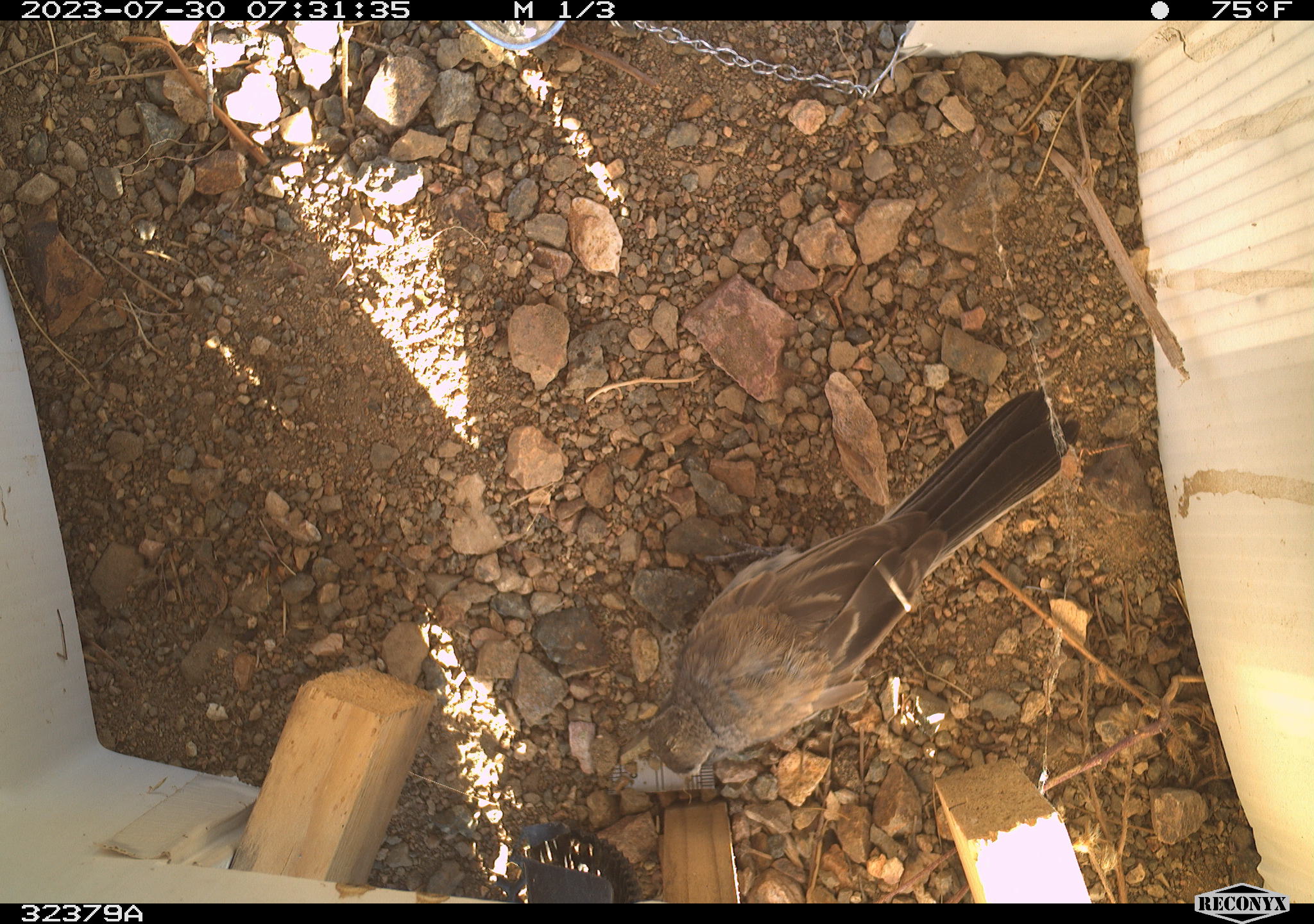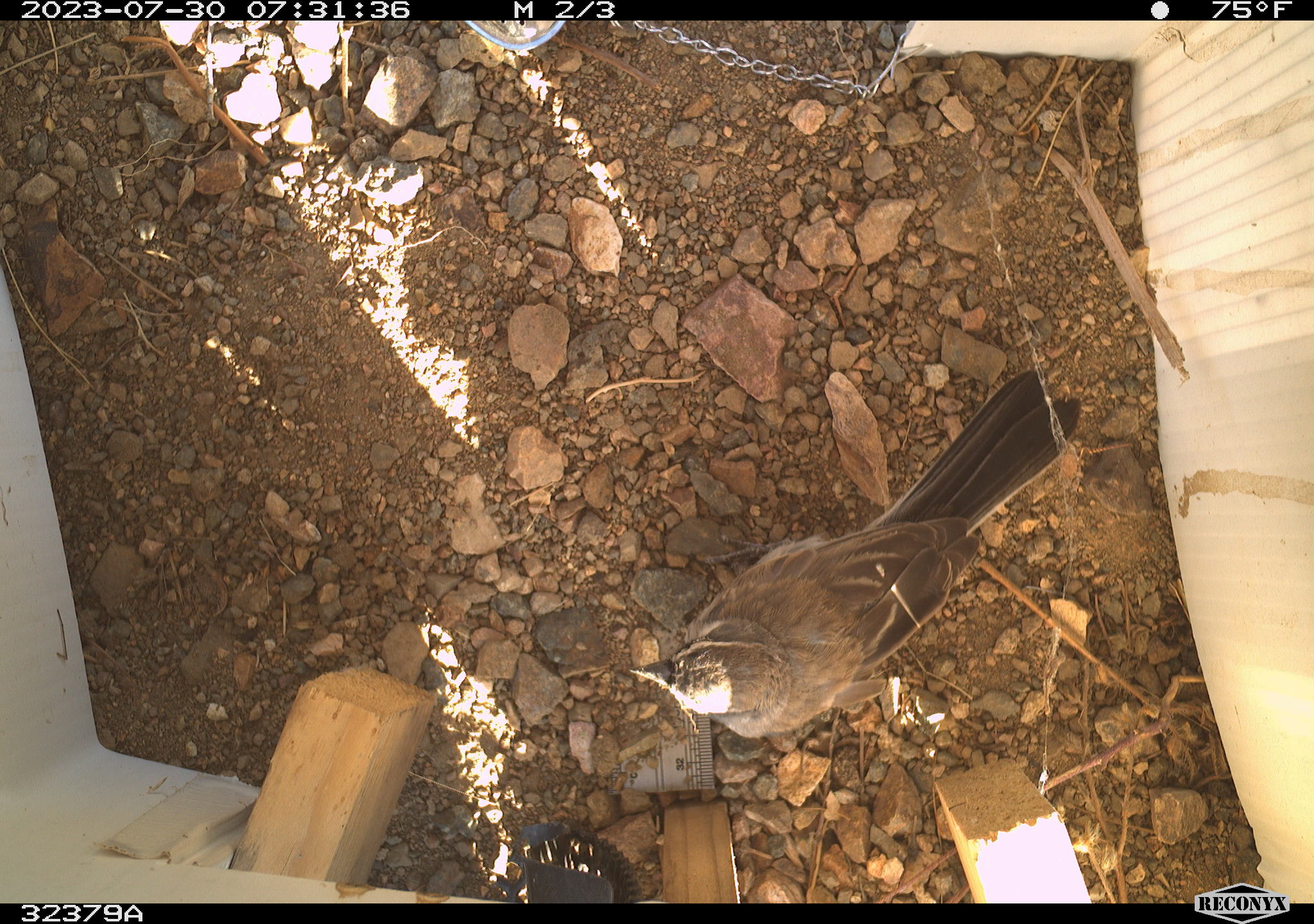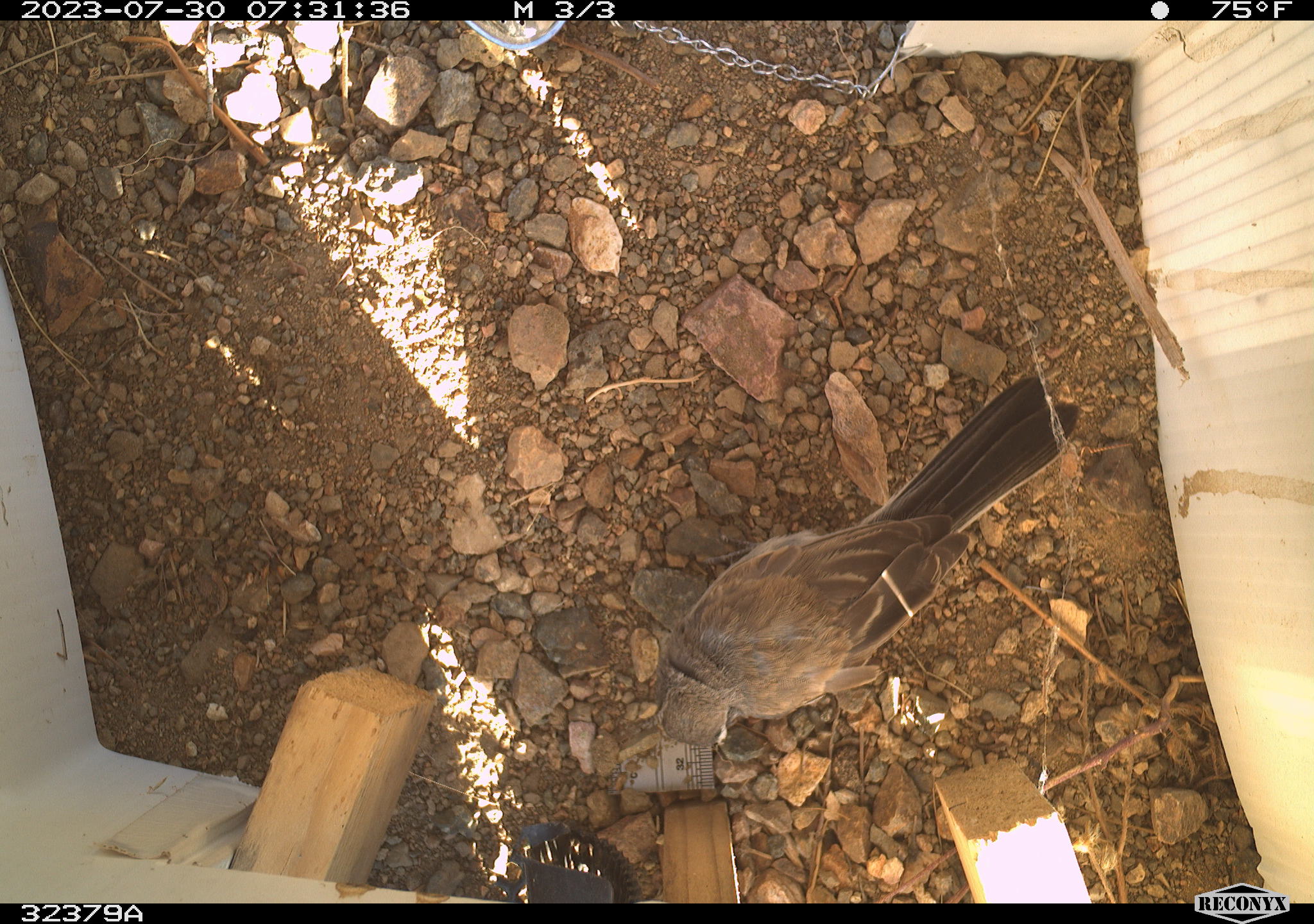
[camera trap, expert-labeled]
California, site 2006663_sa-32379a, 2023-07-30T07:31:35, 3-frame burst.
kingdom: Animalia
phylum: Chordata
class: Aves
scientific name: Aves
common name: bird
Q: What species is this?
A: Bird (Aves).